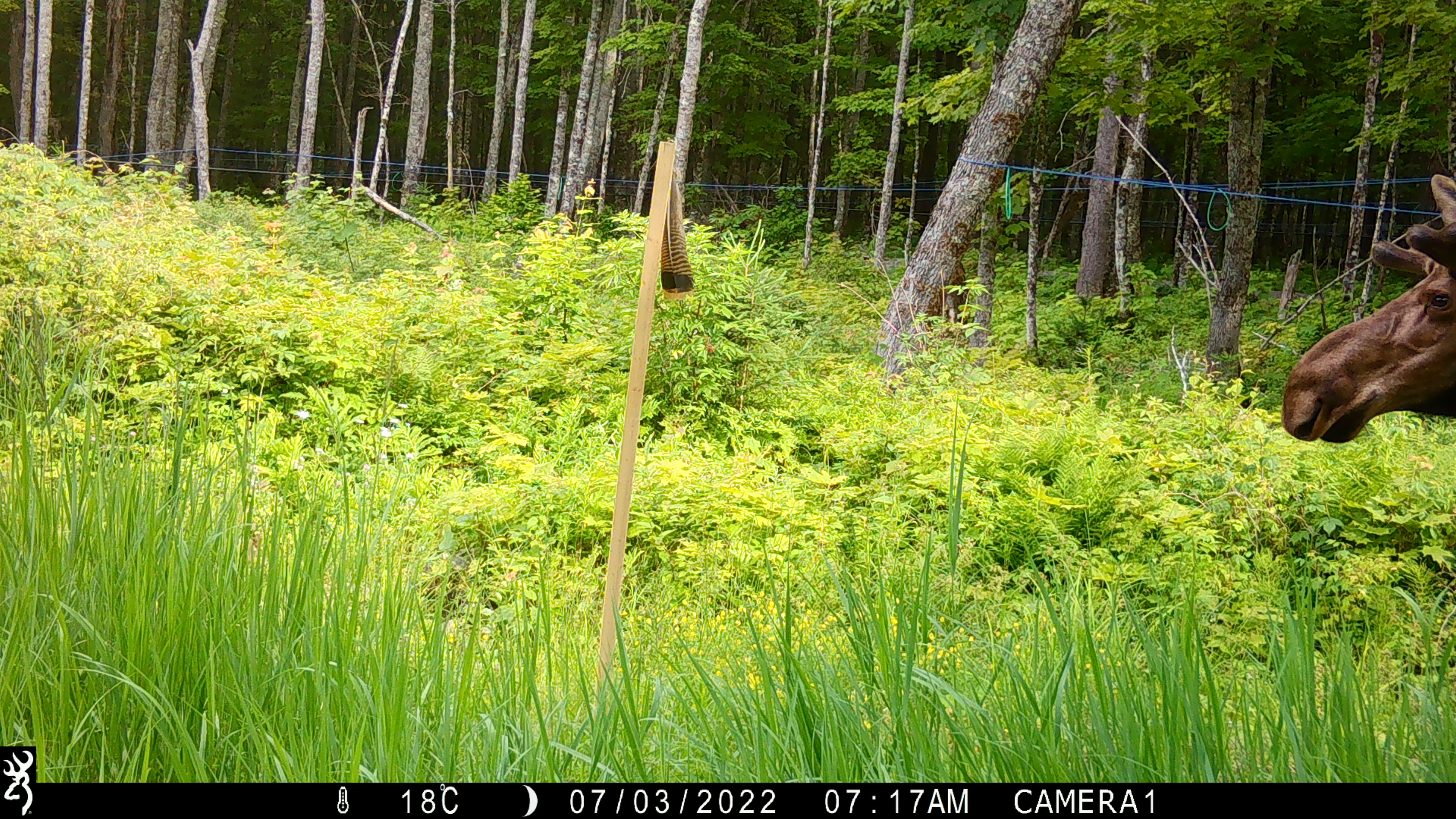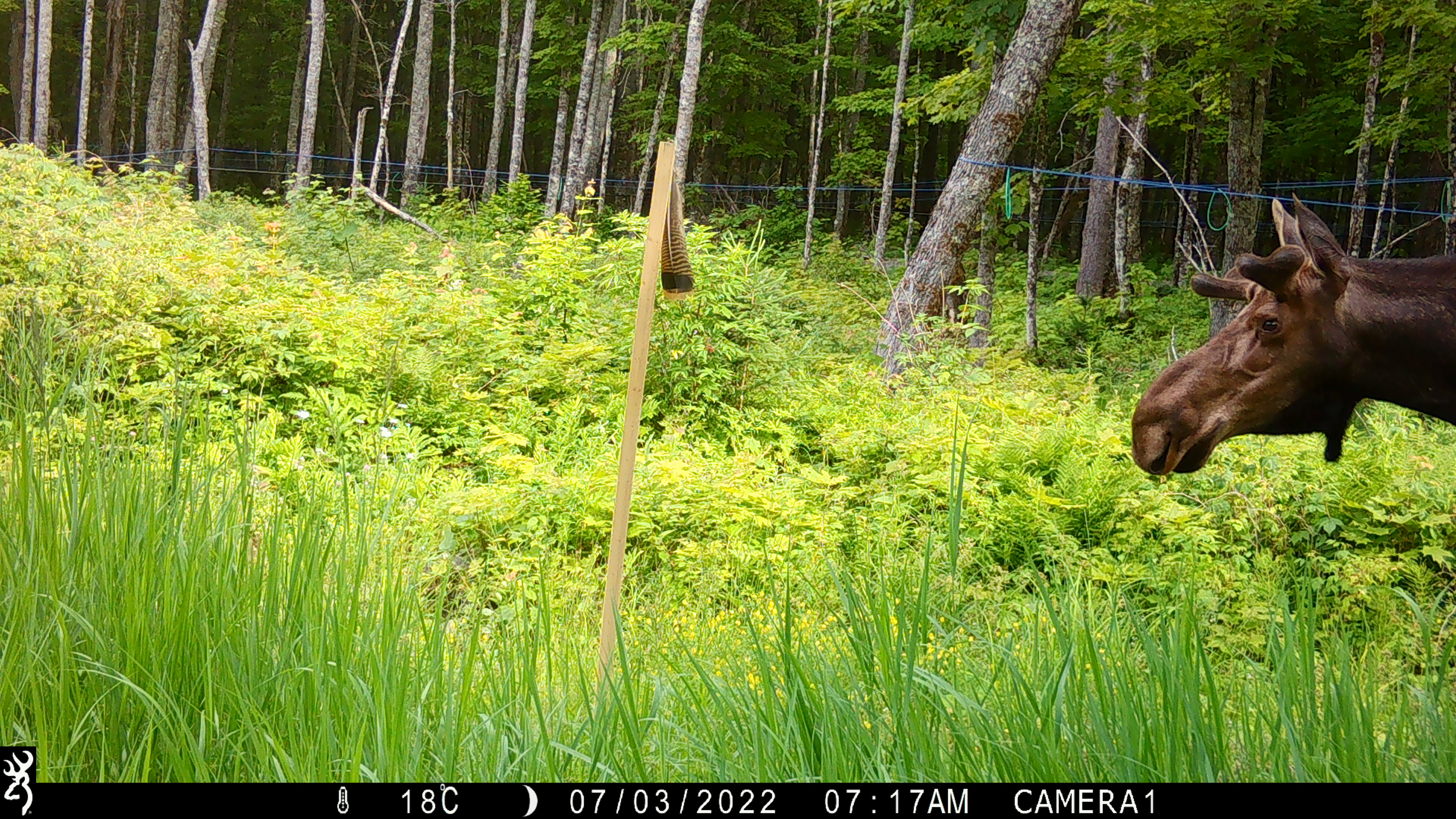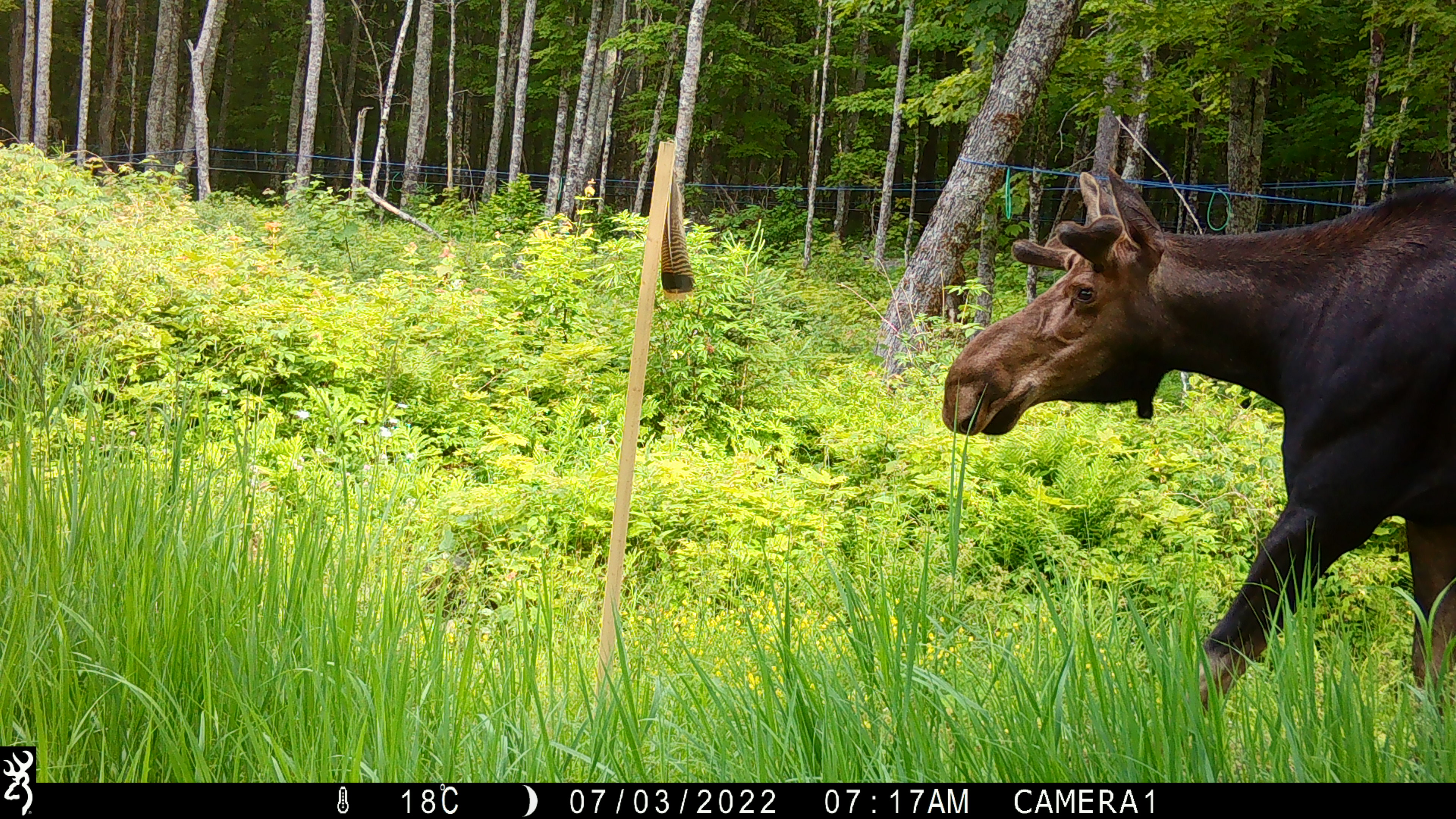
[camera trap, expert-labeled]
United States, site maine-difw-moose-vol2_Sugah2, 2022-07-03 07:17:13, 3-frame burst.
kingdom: Animalia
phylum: Chordata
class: Mammalia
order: Artiodactyla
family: Cervidae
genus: Alces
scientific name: Alces alces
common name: moose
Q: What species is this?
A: Moose (Alces alces).